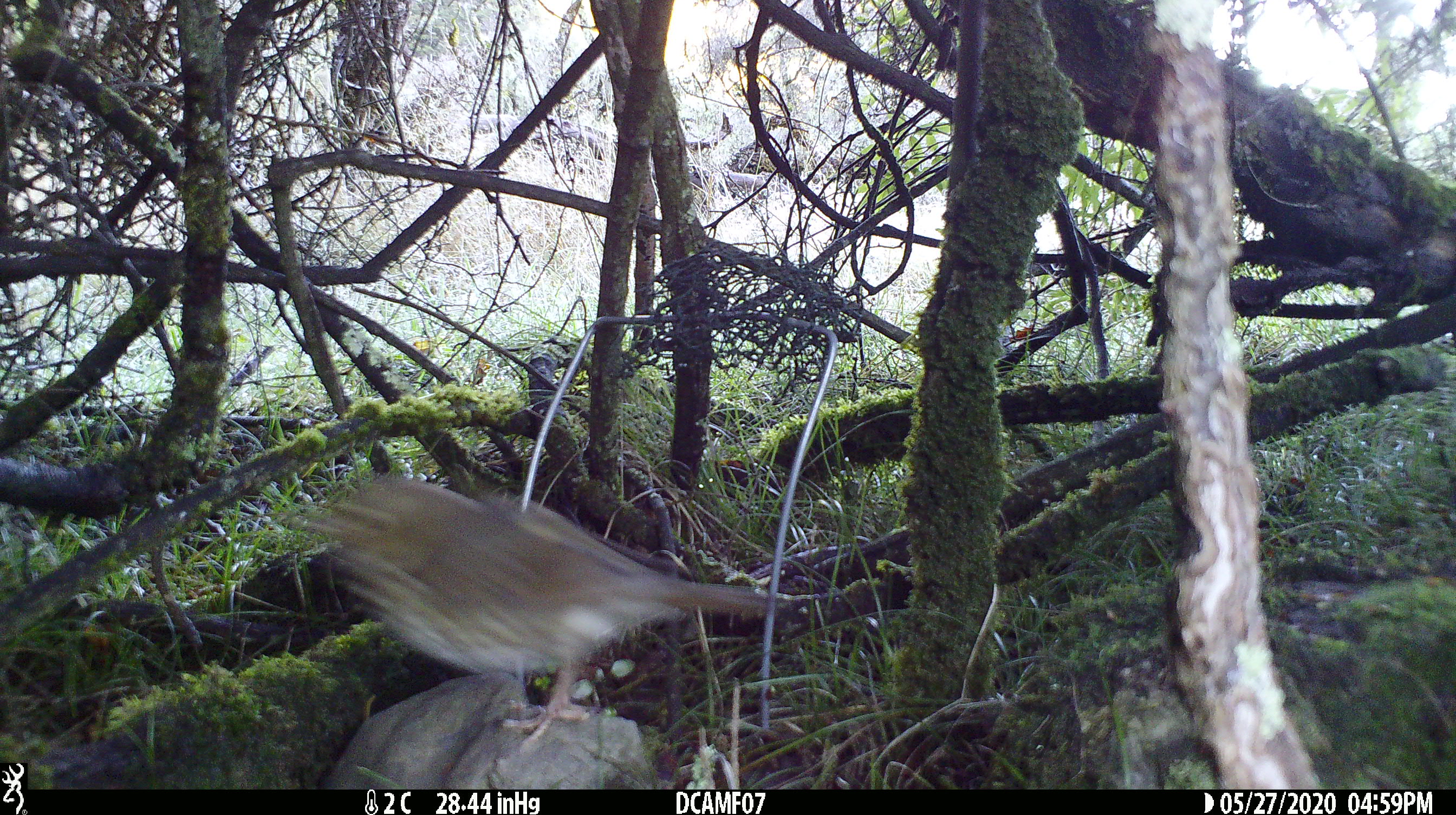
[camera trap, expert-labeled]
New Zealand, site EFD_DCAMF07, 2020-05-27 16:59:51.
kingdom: Animalia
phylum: Chordata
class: Aves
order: Passeriformes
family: Turdidae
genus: Turdus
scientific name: Turdus philomelos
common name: song thrush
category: thrush